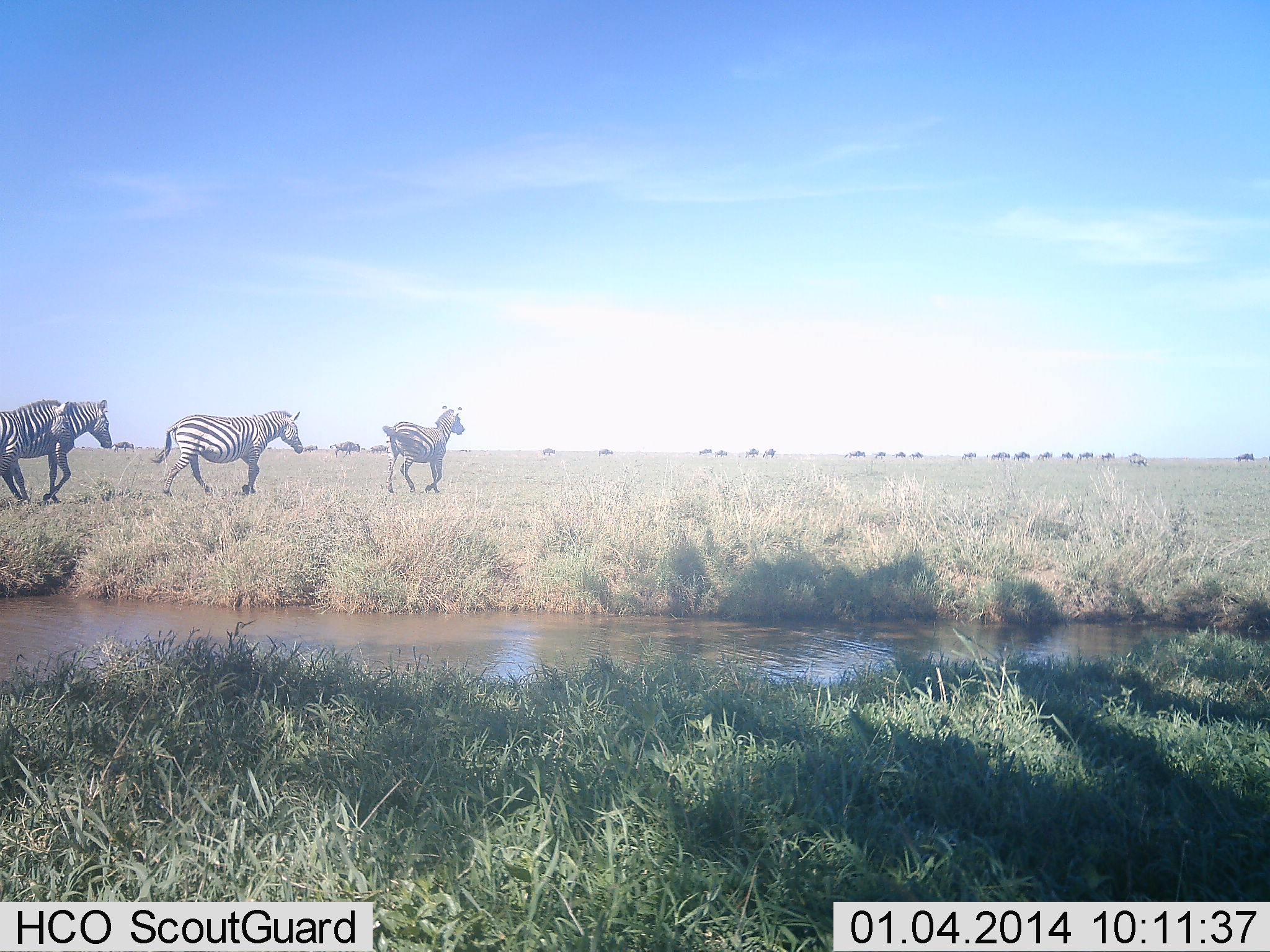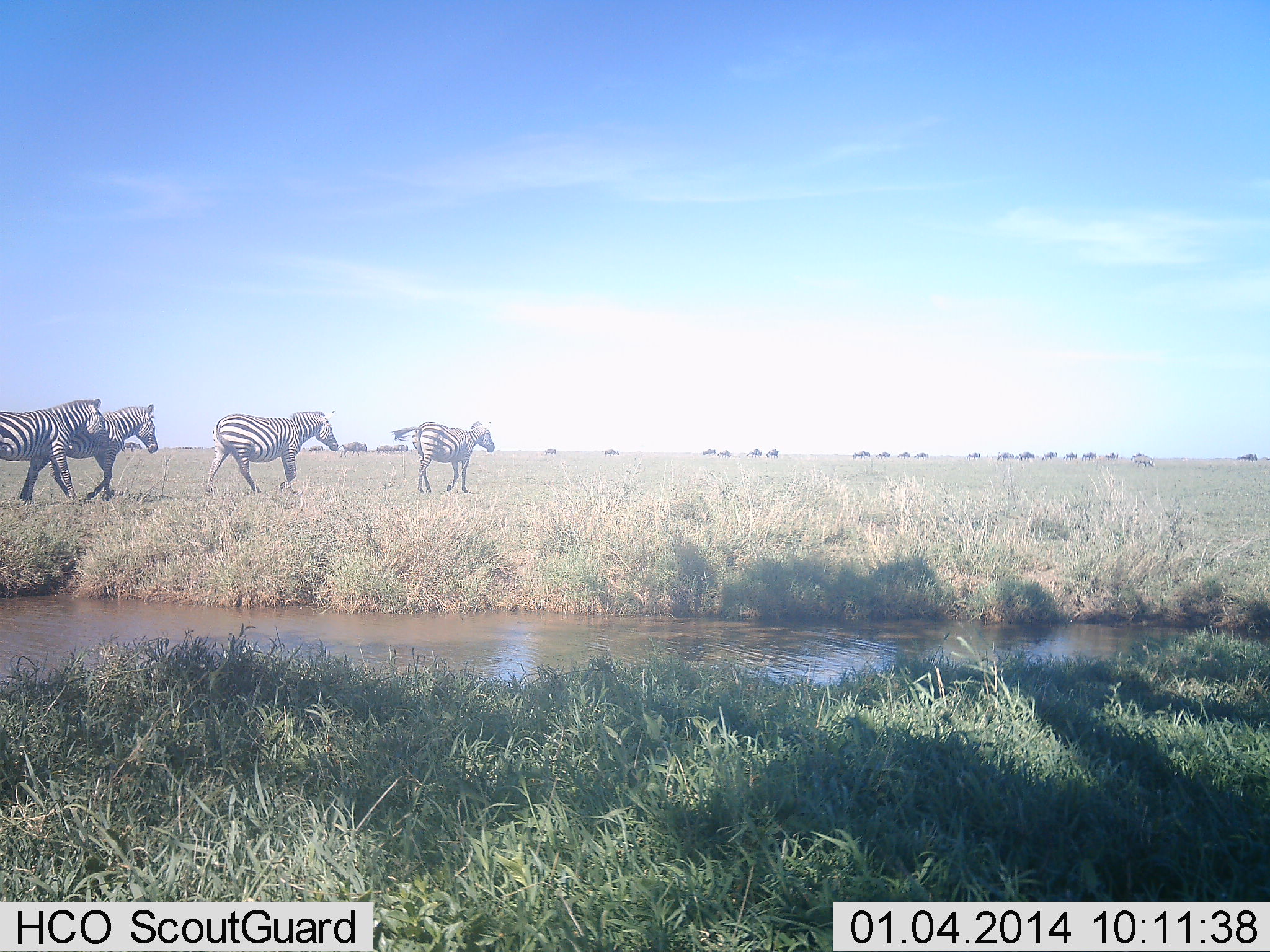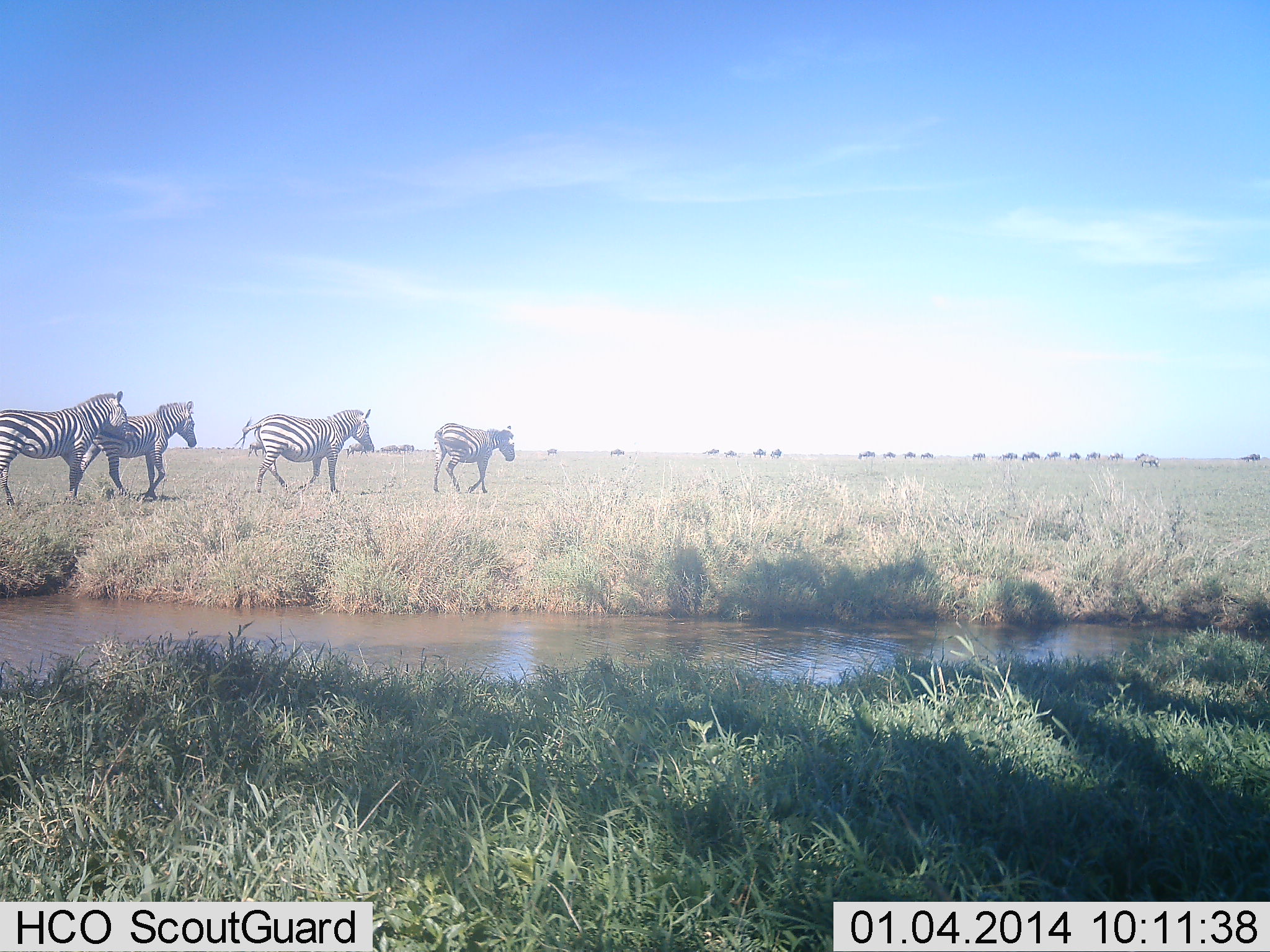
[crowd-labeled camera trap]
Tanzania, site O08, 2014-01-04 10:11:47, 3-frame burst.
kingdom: Animalia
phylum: Chordata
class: Mammalia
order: Perissodactyla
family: Equidae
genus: Equus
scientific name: Equus quagga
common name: plains zebra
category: zebra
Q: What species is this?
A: Zebra (plains zebra) (Equus quagga).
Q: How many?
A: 4.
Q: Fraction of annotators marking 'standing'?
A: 0%.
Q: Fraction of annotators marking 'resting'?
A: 0%.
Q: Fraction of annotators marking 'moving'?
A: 100%.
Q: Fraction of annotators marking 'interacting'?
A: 0%.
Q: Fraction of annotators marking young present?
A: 0%.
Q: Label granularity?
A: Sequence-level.